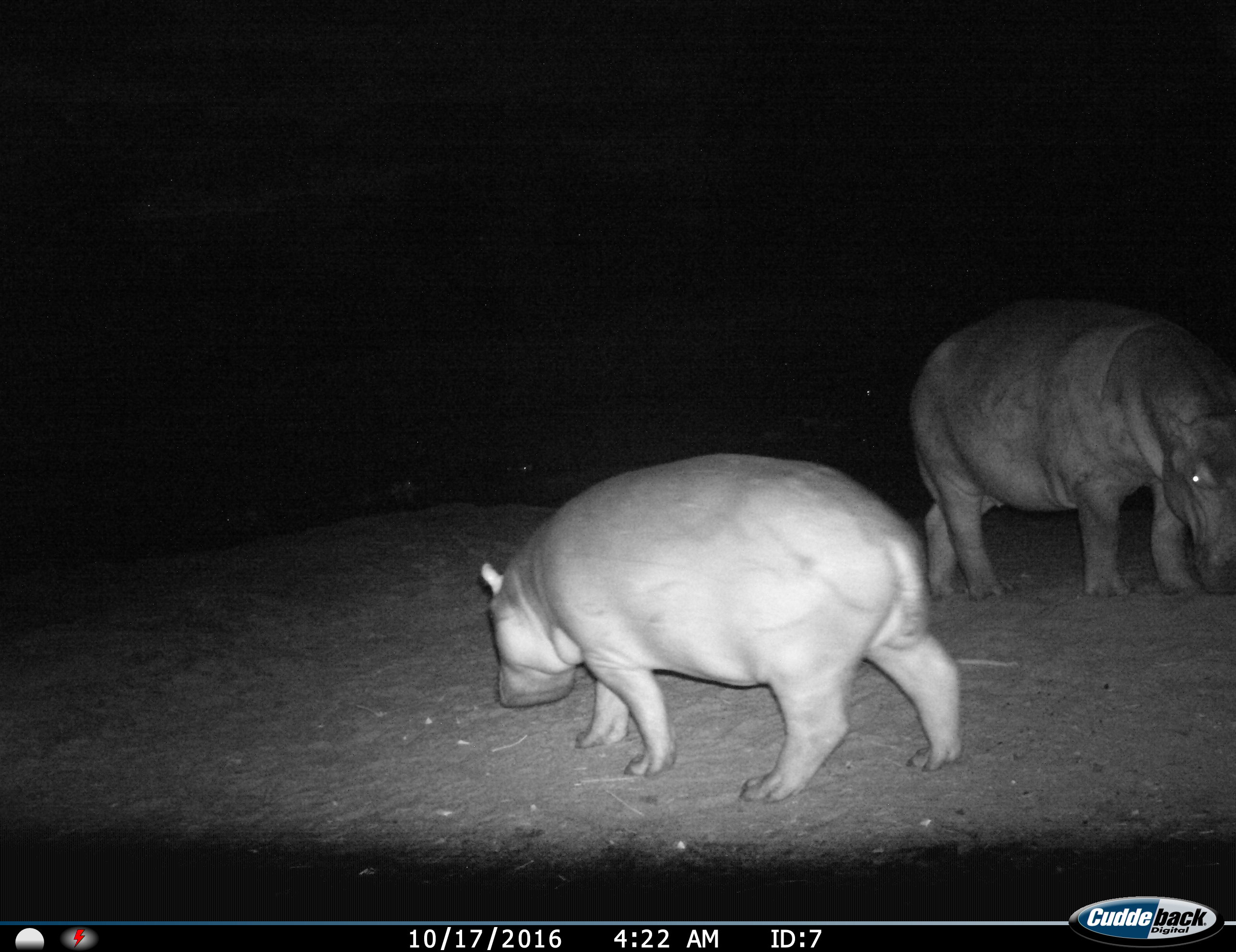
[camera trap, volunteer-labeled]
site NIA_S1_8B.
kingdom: Animalia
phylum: Chordata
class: Mammalia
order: Artiodactyla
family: Hippopotamidae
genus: Hippopotamus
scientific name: Hippopotamus amphibius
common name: hippopotamus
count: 2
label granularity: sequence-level